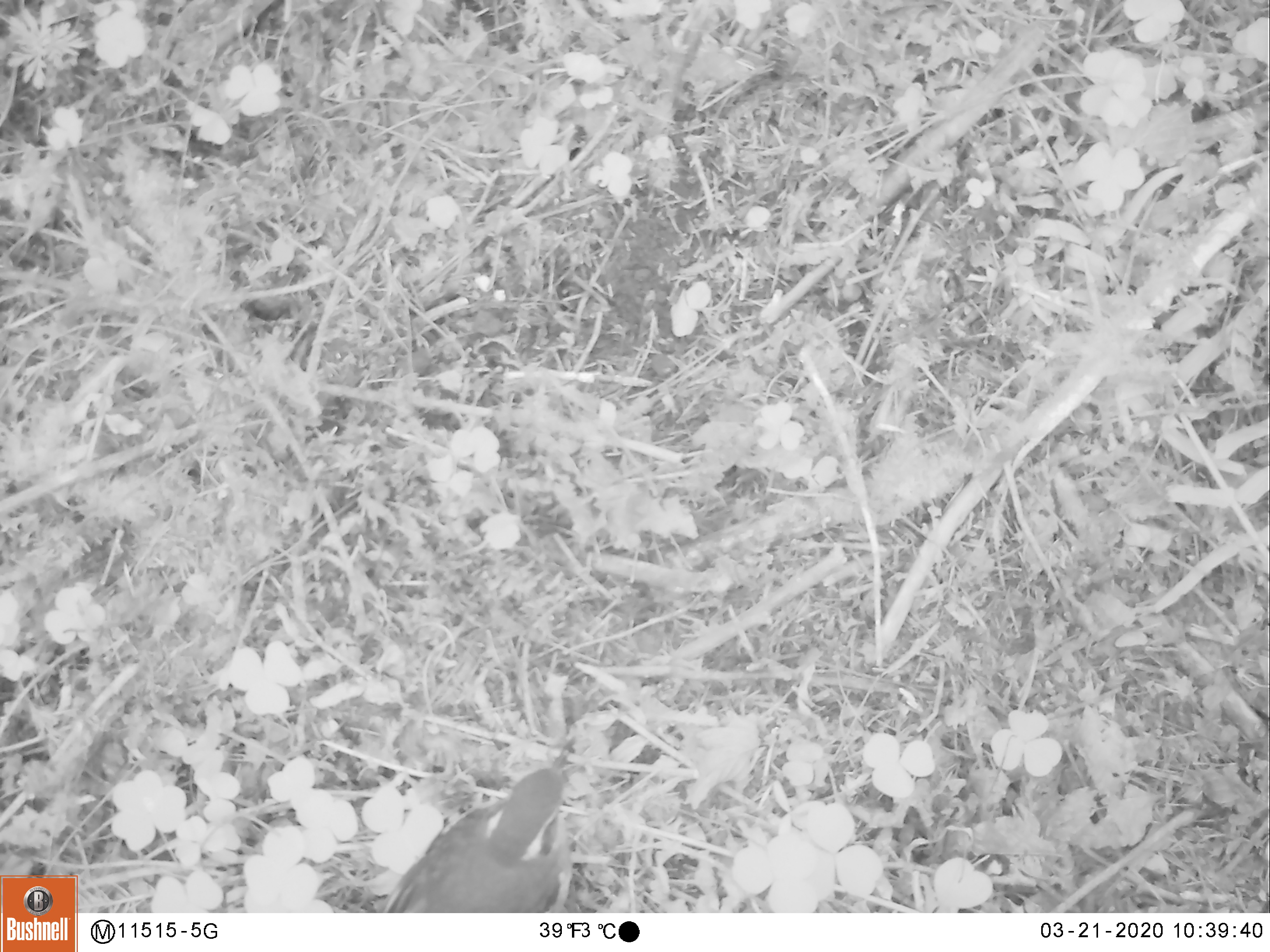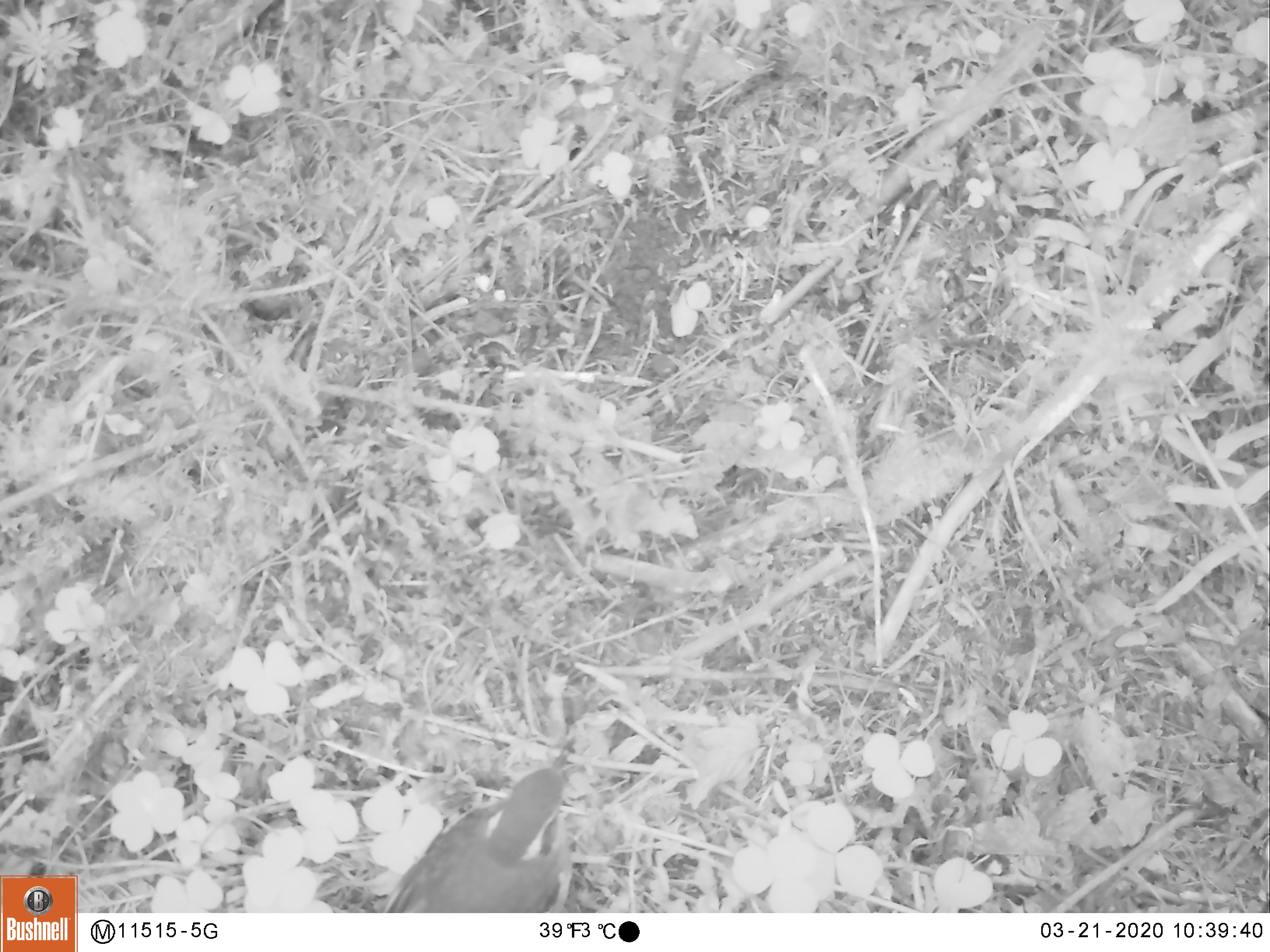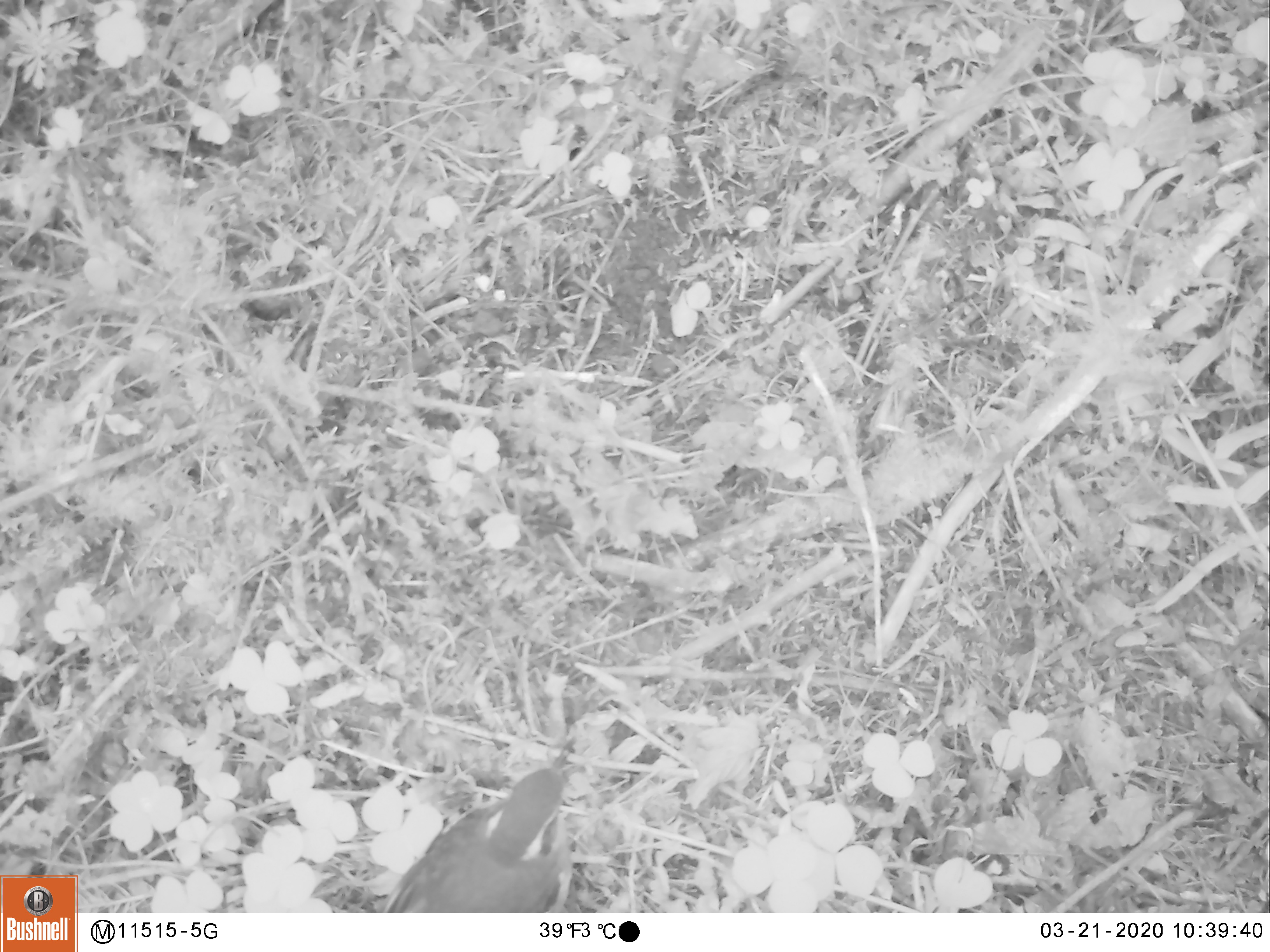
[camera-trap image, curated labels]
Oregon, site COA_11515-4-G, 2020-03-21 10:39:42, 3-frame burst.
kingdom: Animalia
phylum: Chordata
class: Aves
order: Passeriformes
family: Turdidae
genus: Ixoreus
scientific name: Ixoreus naevius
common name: varied thrush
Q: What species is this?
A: Varied thrush (Ixoreus naevius).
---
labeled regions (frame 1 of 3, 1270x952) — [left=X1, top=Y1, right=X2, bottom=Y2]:
varied thrush: [left=385, top=753, right=576, bottom=911]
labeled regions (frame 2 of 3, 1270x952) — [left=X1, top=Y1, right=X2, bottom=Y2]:
varied thrush: [left=385, top=744, right=580, bottom=913]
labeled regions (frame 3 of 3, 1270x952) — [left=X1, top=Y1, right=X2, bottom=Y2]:
varied thrush: [left=388, top=749, right=580, bottom=912]